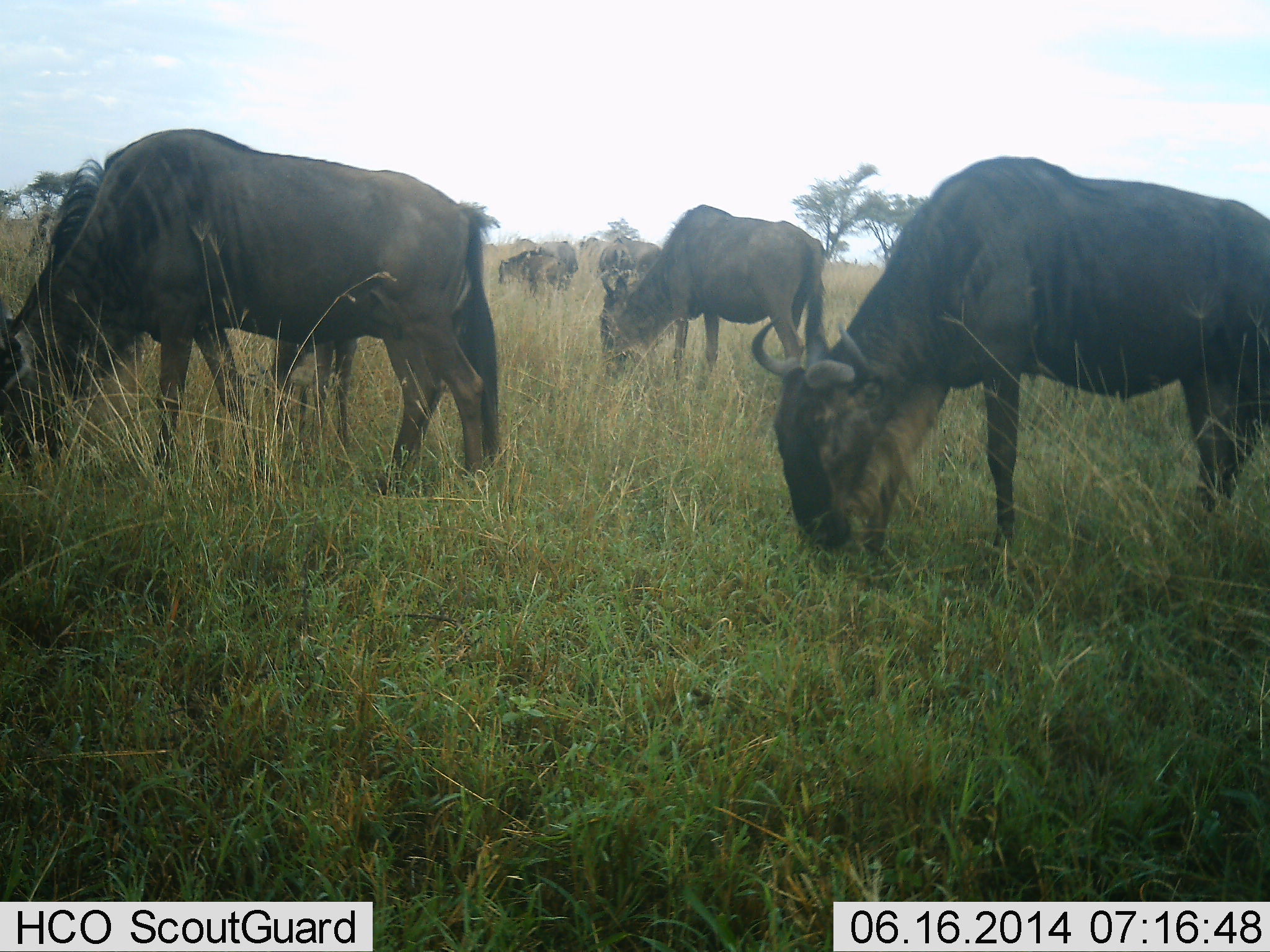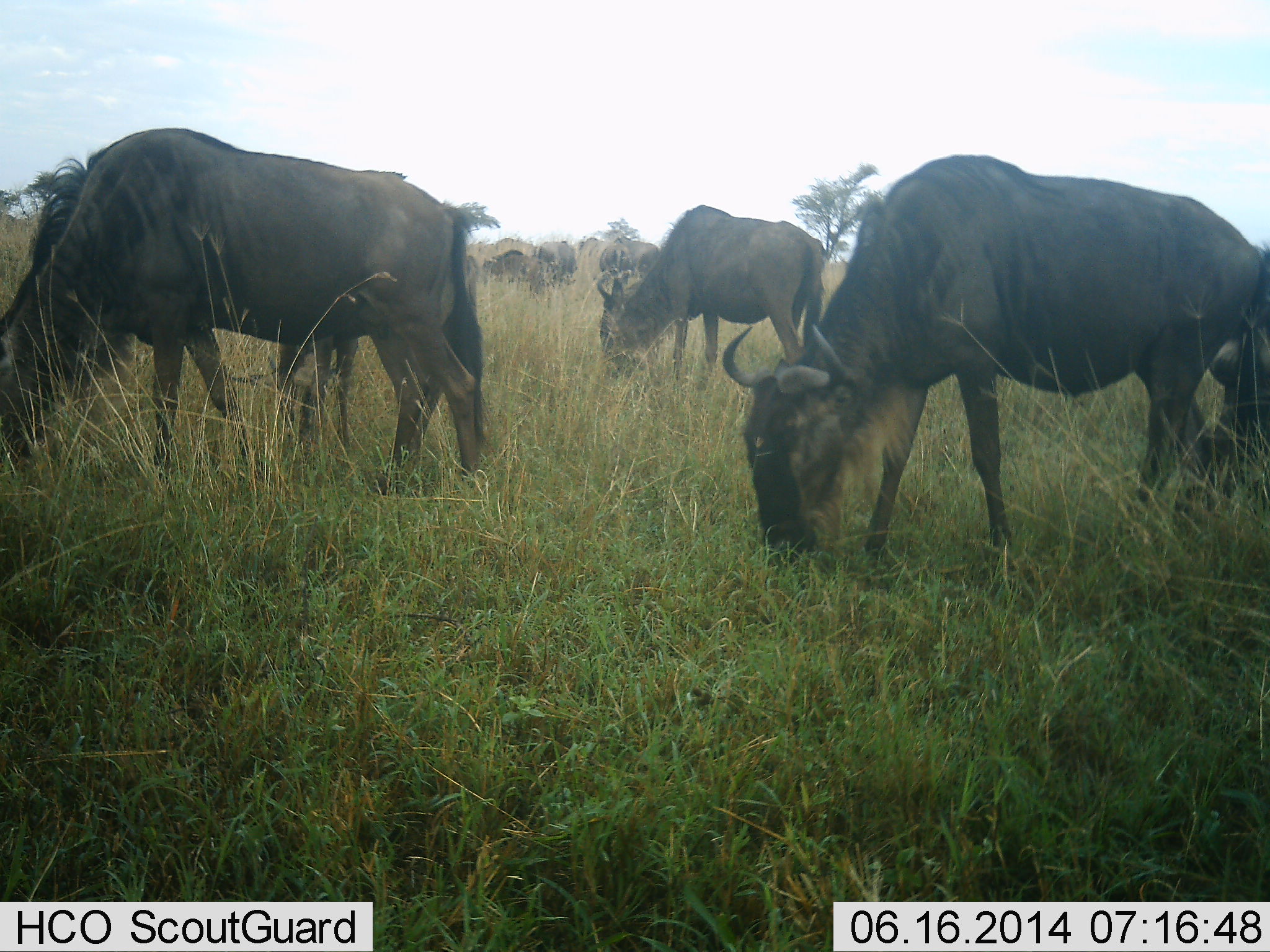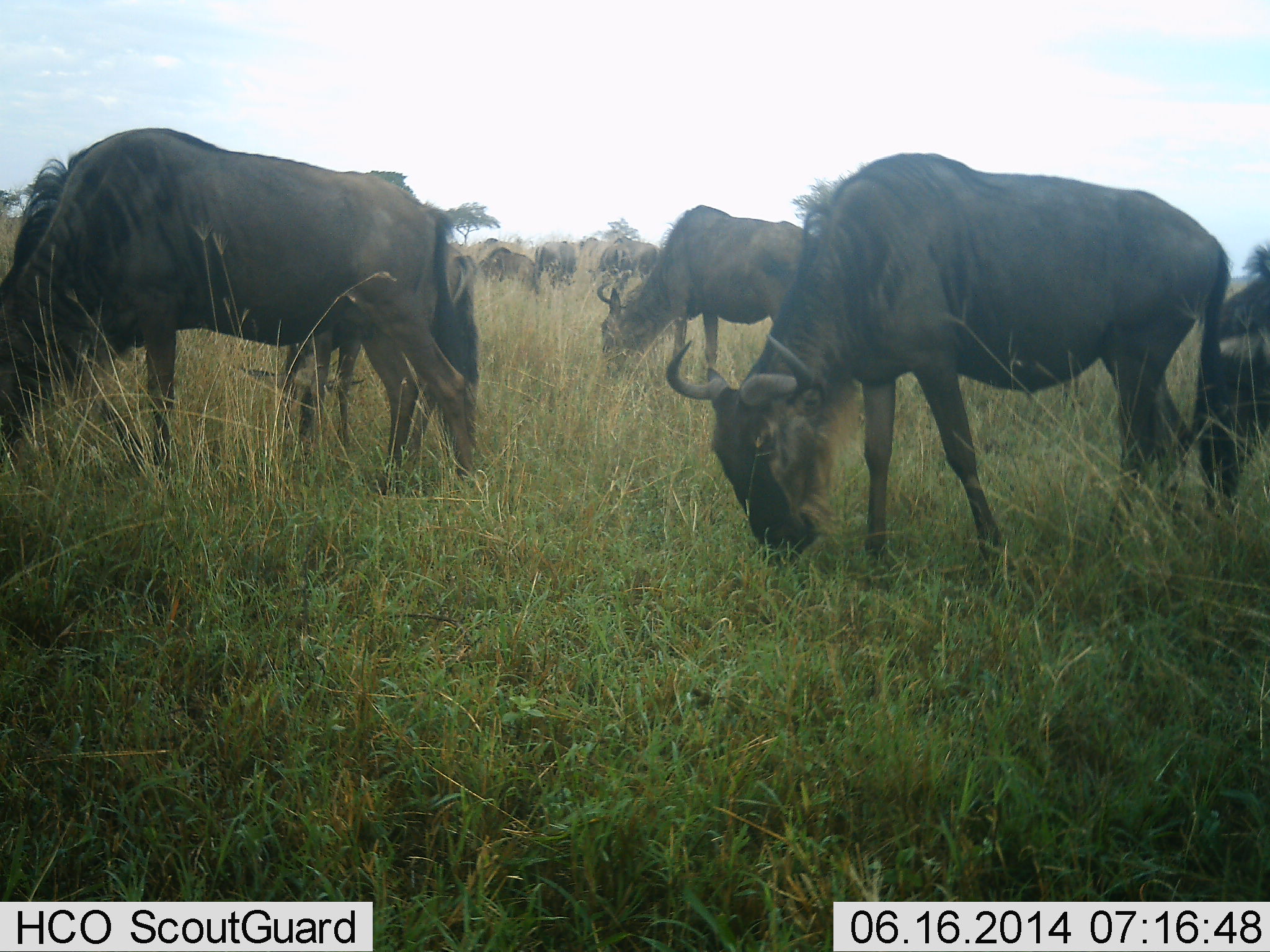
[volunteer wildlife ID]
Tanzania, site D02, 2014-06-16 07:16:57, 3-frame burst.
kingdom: Animalia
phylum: Chordata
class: Mammalia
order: Artiodactyla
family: Bovidae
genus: Connochaetes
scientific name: Connochaetes taurinus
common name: blue wildebeest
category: wildebeest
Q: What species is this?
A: Wildebeest (blue wildebeest) (Connochaetes taurinus).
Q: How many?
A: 7.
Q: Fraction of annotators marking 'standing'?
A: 20%.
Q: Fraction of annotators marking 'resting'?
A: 0%.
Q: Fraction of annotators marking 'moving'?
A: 30%.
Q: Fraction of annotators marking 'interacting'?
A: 0%.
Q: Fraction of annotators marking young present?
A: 0%.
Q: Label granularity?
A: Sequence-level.